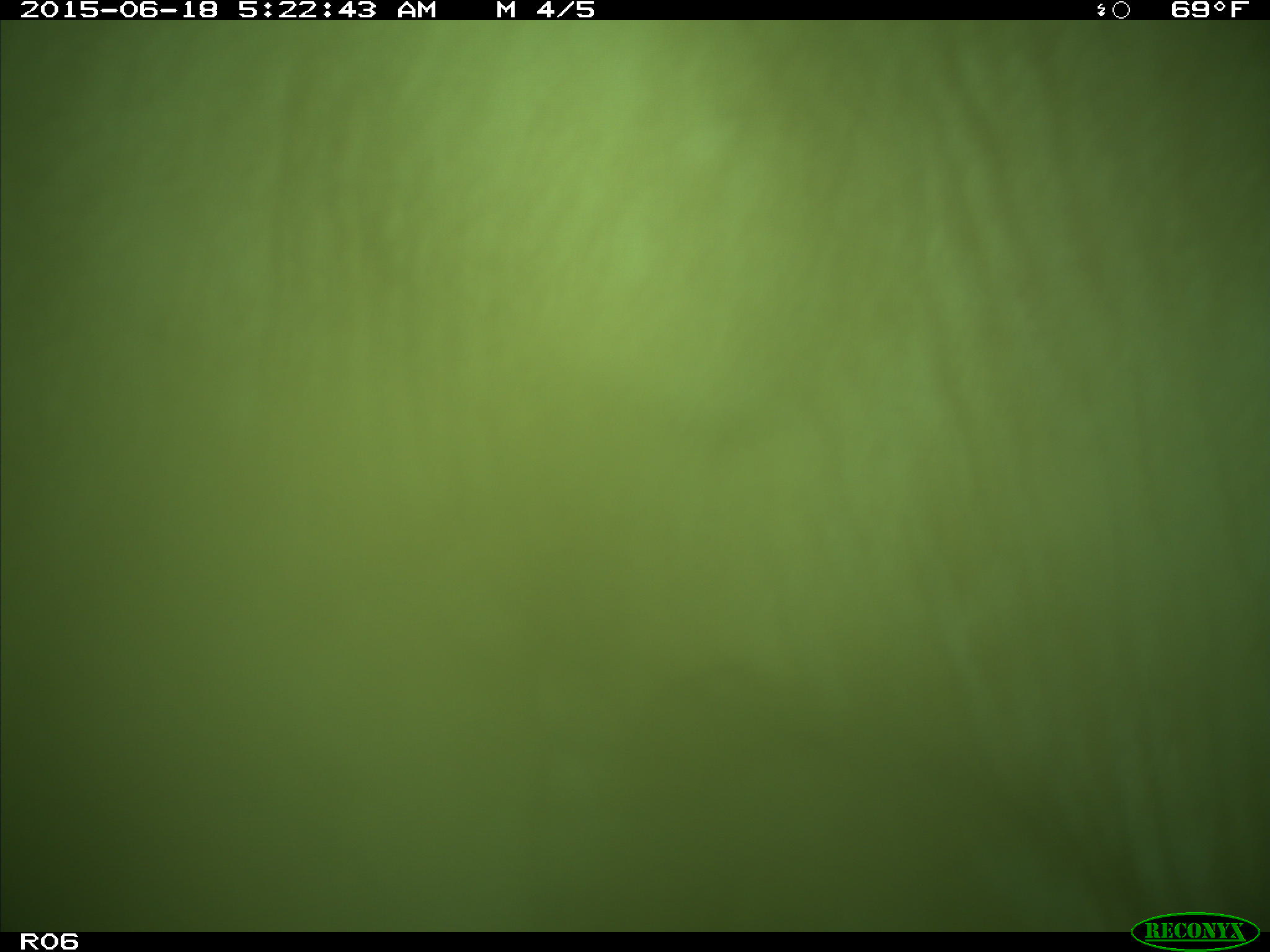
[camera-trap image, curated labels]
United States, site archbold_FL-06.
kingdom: Animalia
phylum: Chordata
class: Mammalia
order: Artiodactyla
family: Bovidae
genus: Bos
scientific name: Bos taurus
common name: domestic cow